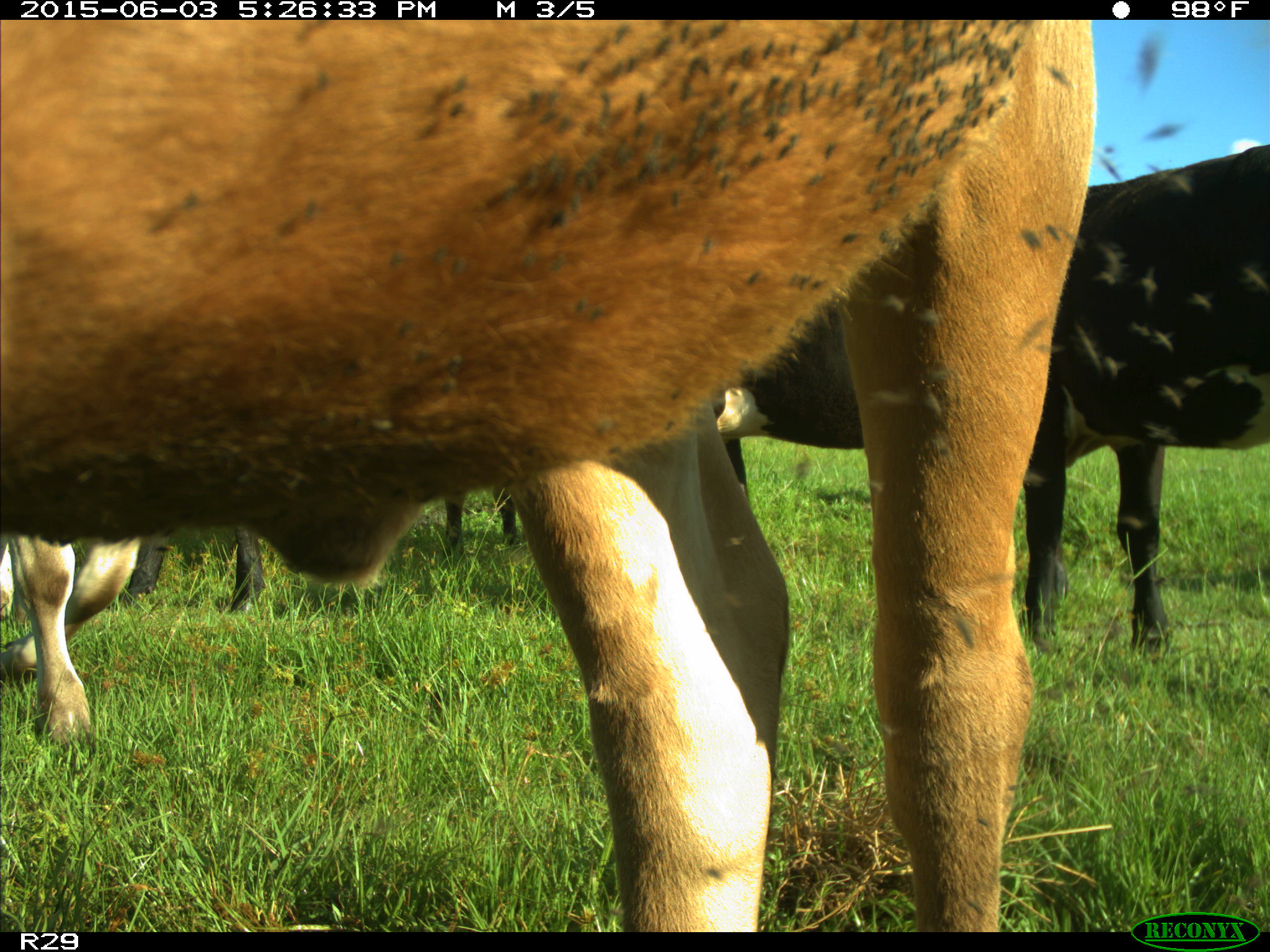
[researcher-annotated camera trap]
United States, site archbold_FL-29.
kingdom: Animalia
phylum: Chordata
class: Mammalia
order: Artiodactyla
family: Bovidae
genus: Bos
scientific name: Bos taurus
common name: domestic cow